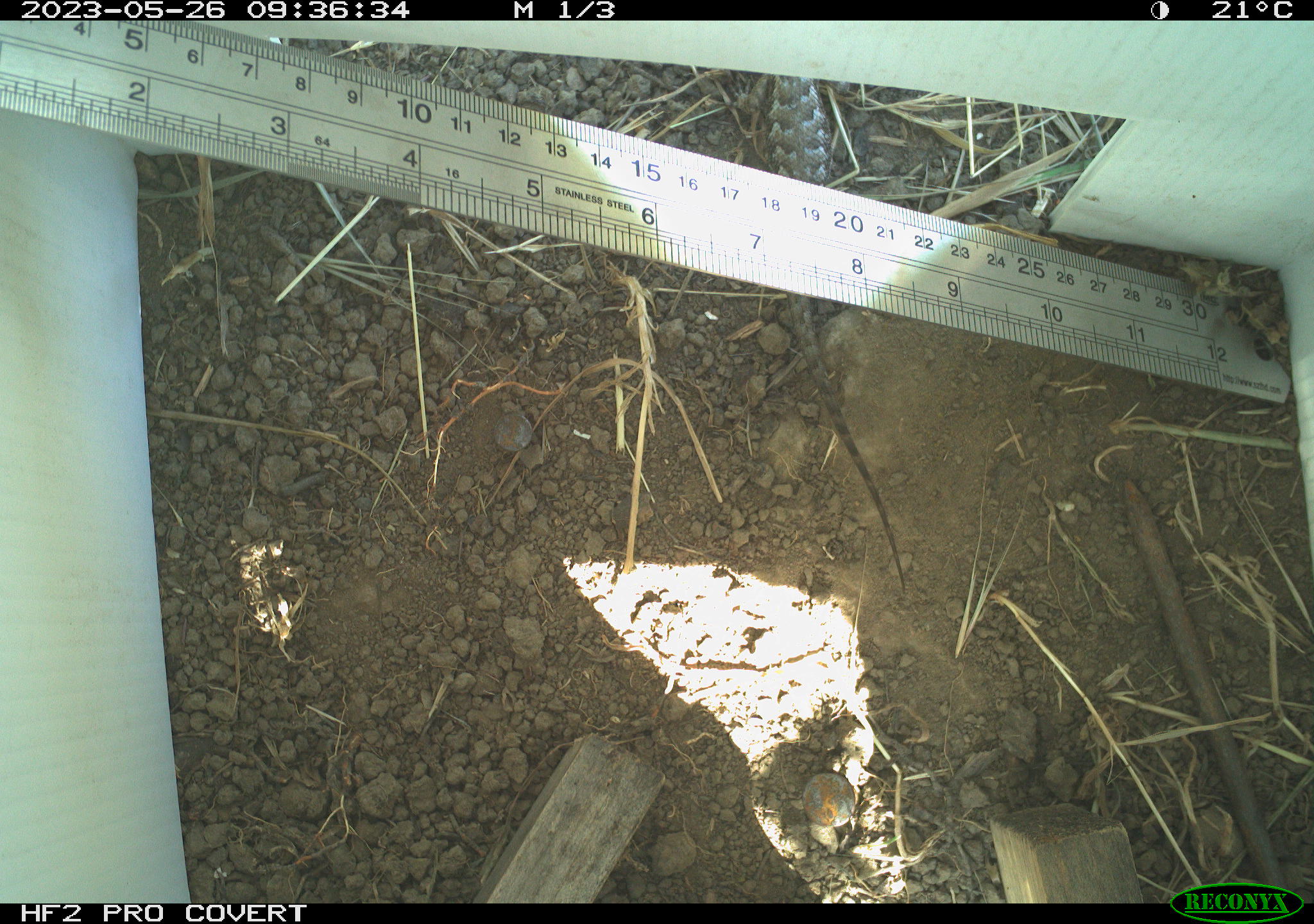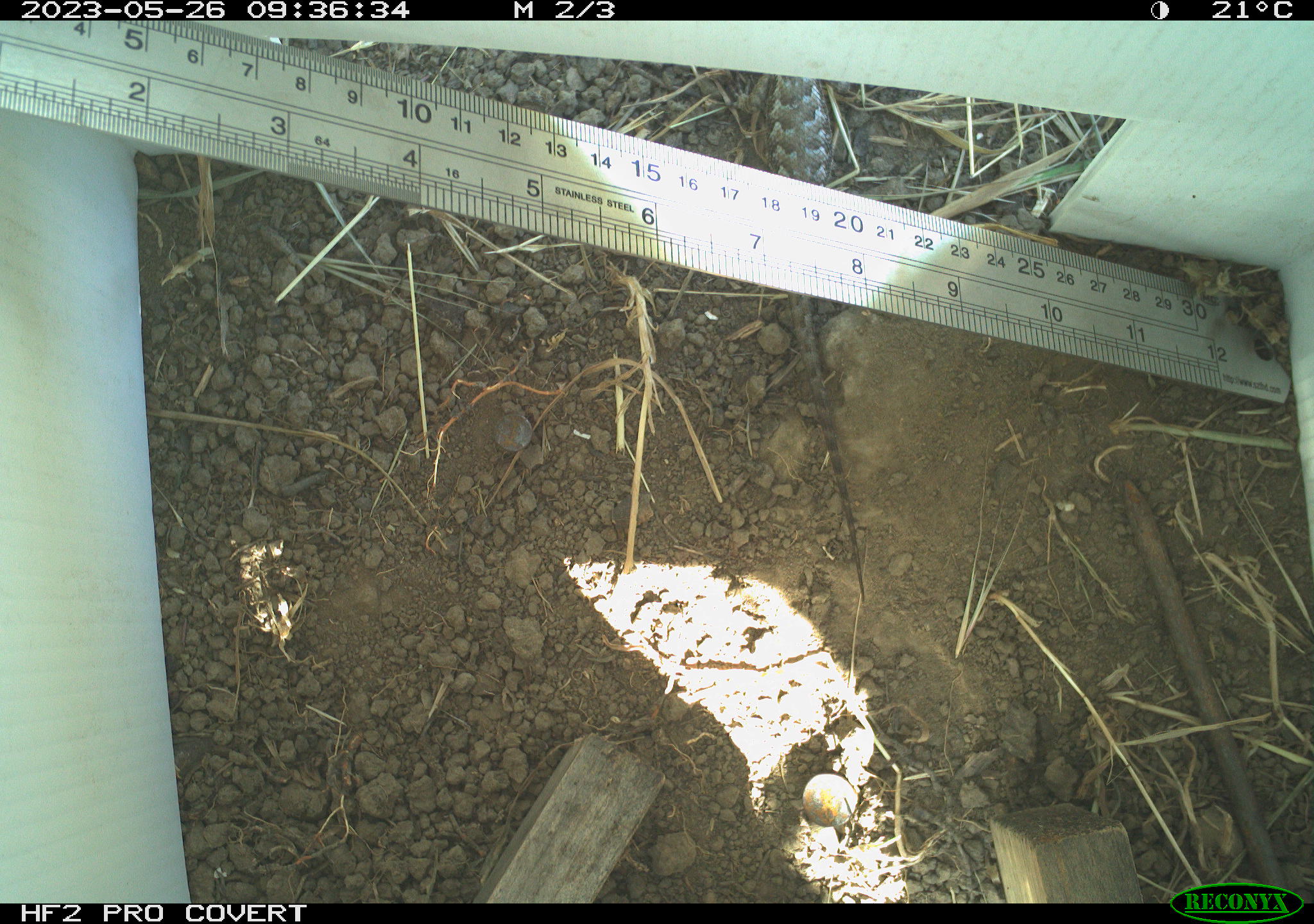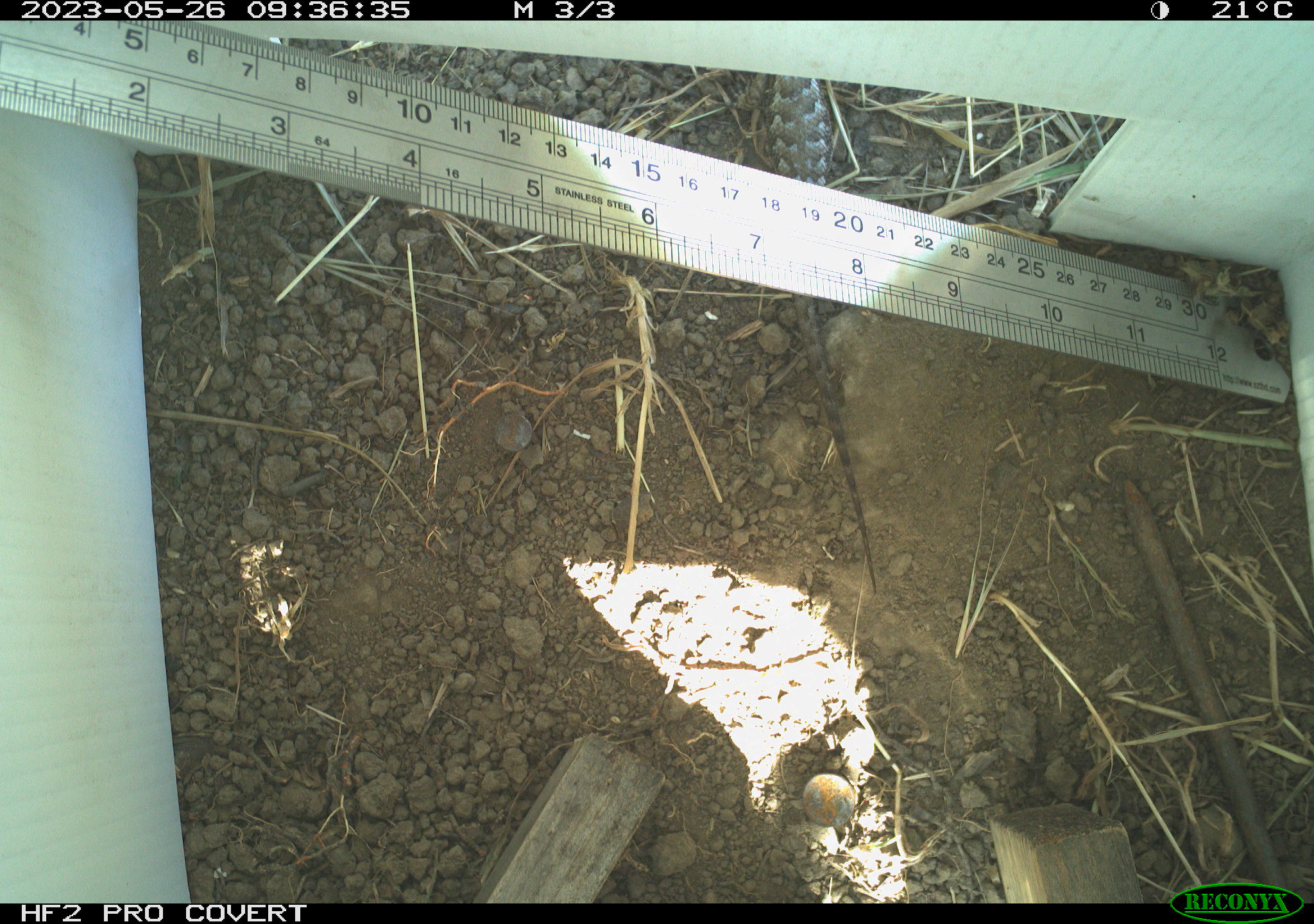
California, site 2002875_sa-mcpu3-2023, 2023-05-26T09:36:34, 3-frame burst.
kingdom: Animalia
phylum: Chordata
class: Reptilia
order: Squamata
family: Phrynosomatidae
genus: Sceloporus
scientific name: Sceloporus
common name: spiny lizards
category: sceloporus species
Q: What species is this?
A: Sceloporus species (spiny lizards) (Sceloporus).